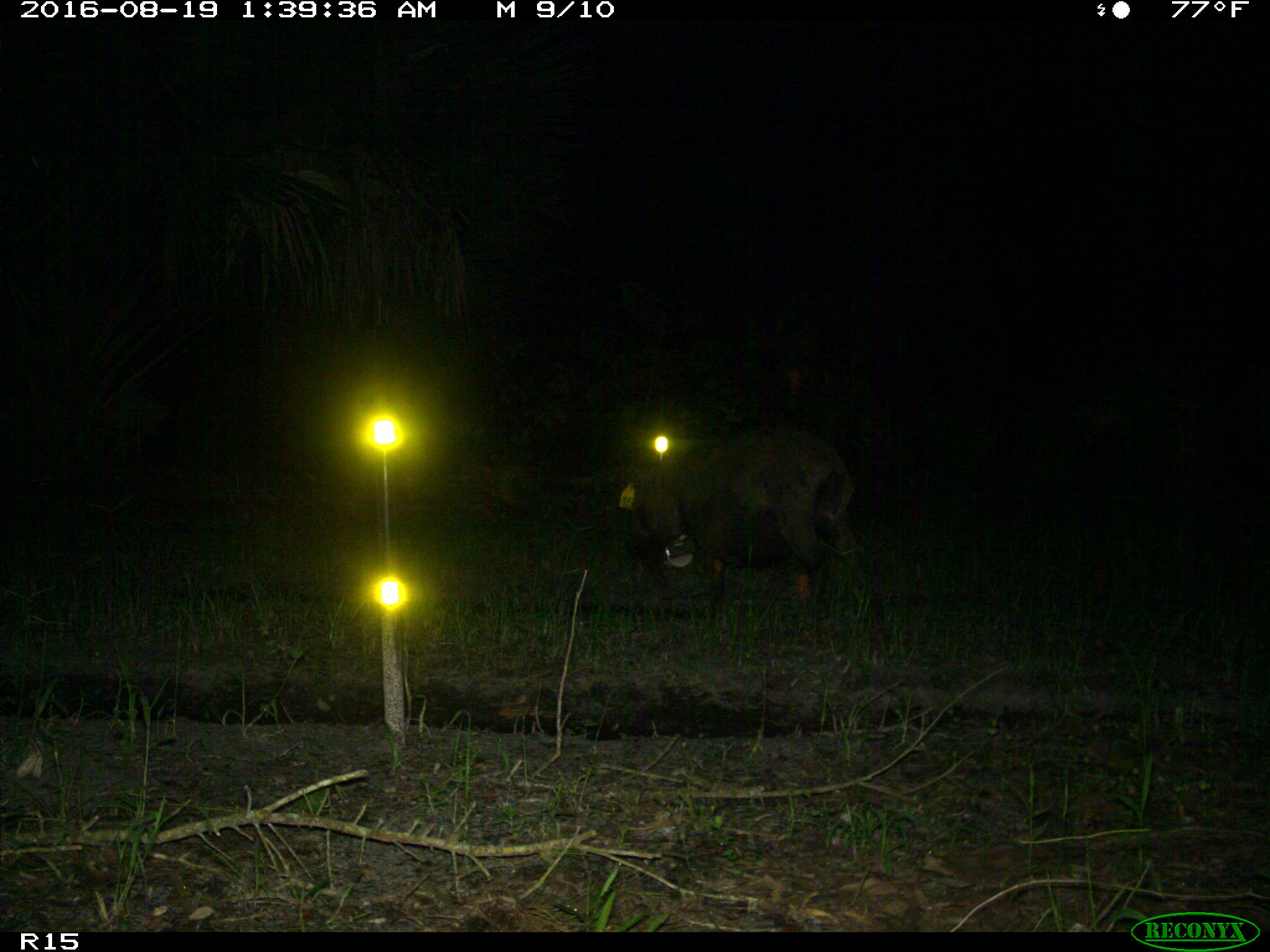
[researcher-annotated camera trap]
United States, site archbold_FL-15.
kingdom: Animalia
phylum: Chordata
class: Mammalia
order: Artiodactyla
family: Suidae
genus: Sus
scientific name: Sus scrofa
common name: wild boar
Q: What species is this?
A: Sus scrofa (wild boar).